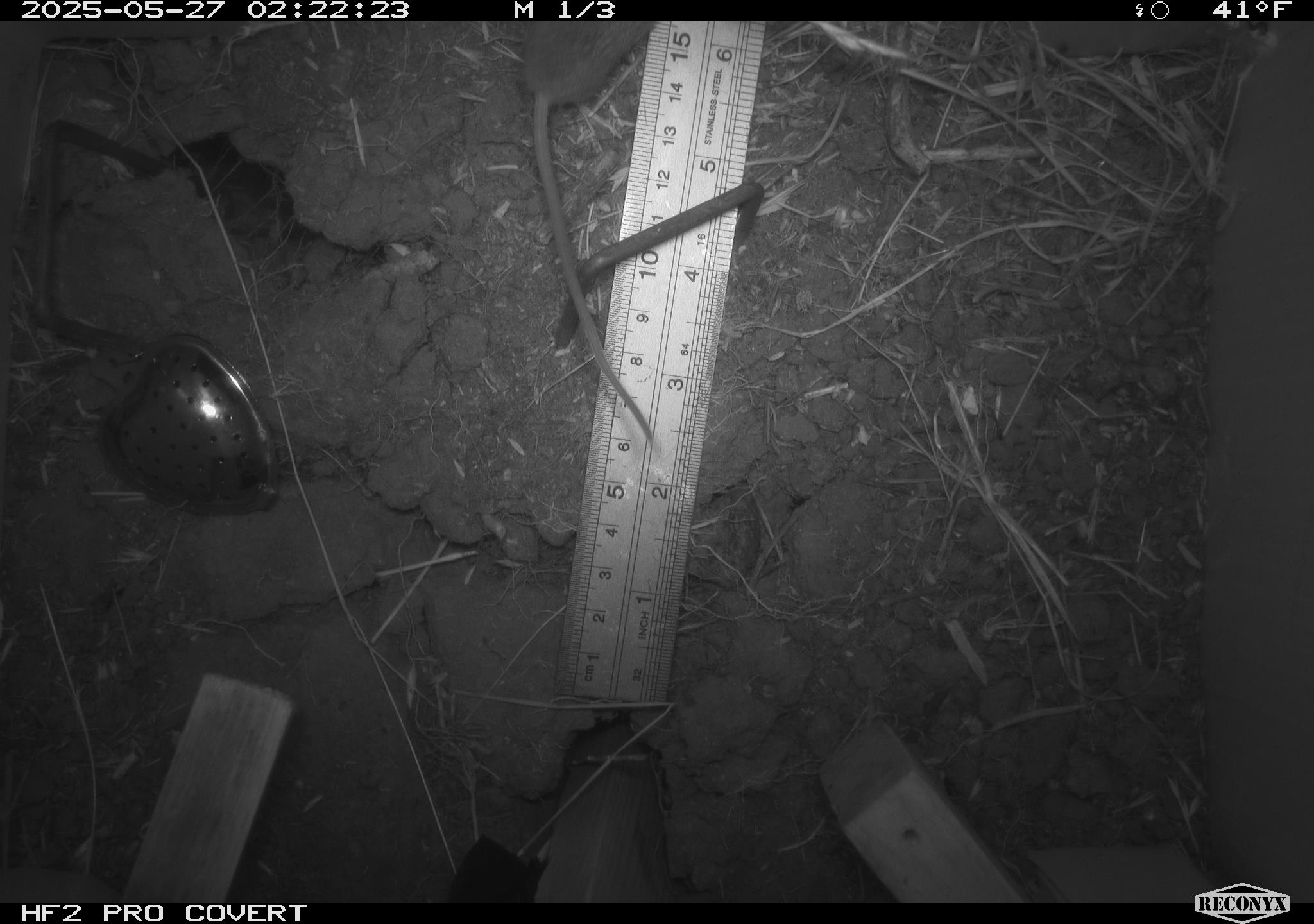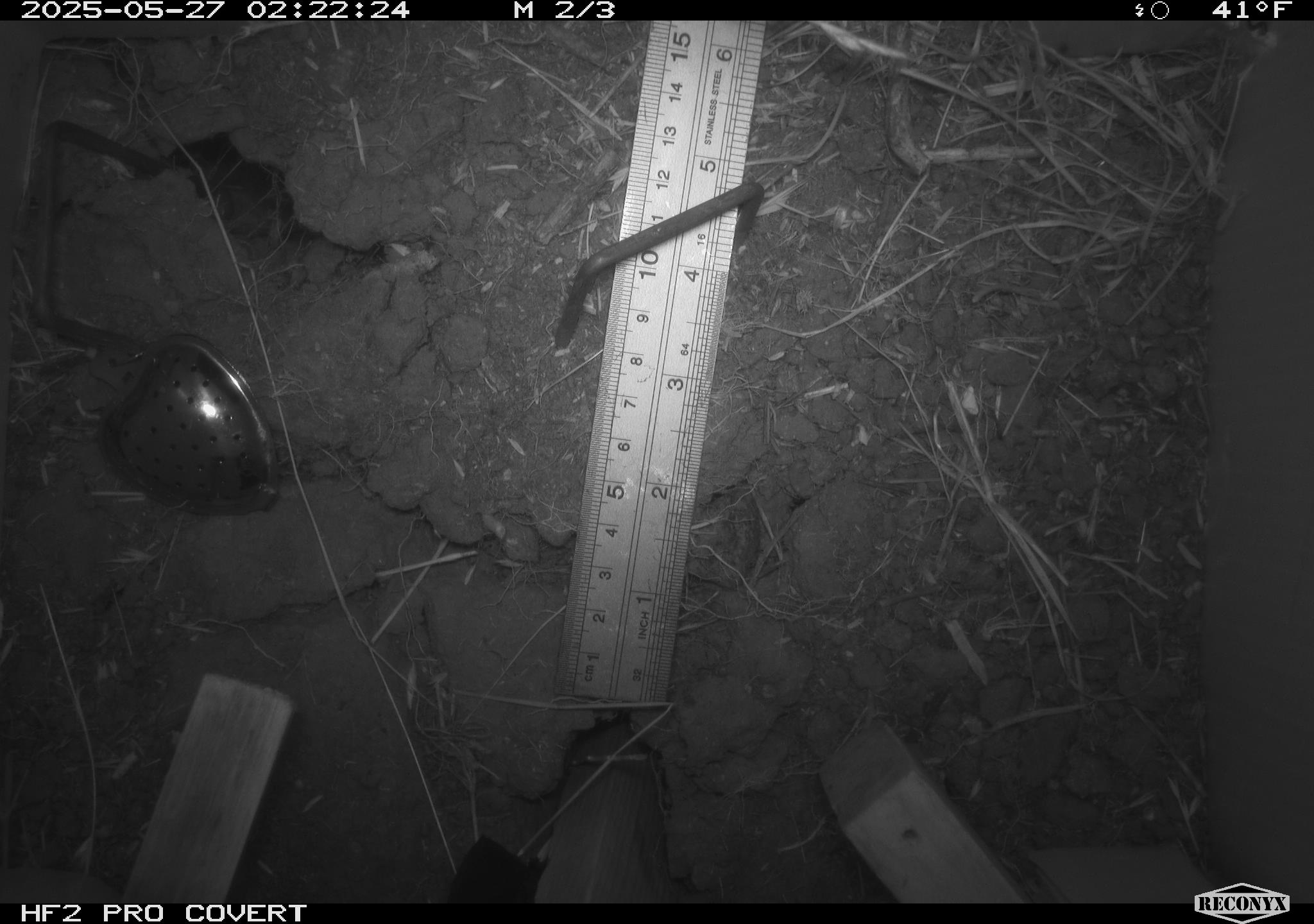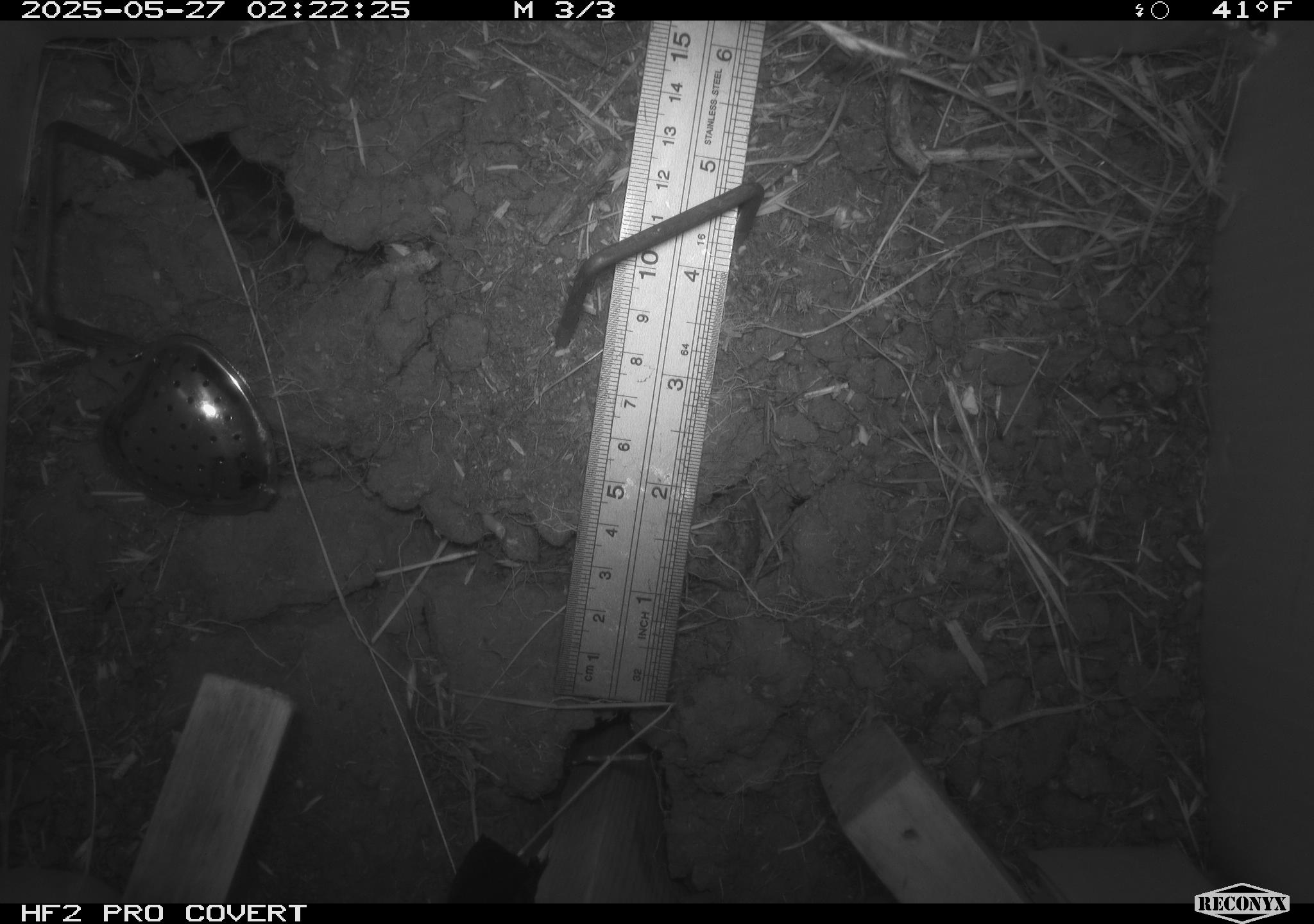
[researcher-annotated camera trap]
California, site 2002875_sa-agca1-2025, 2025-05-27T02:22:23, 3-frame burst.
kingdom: Animalia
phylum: Chordata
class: Mammalia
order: Rodentia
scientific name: Rodentia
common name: rodent